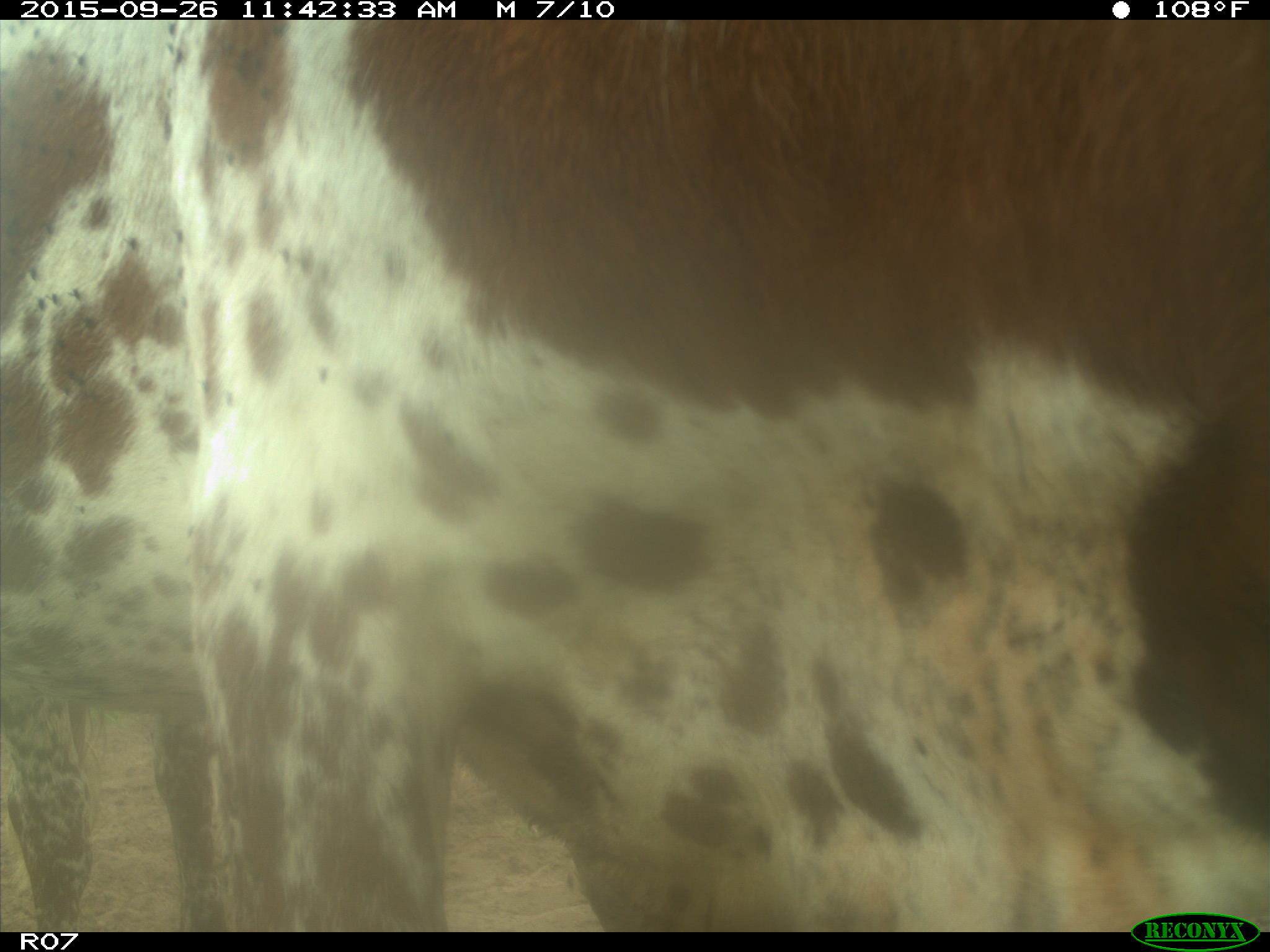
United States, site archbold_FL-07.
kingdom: Animalia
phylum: Chordata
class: Mammalia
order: Artiodactyla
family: Bovidae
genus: Bos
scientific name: Bos taurus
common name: domestic cow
Bos taurus (domestic cow).